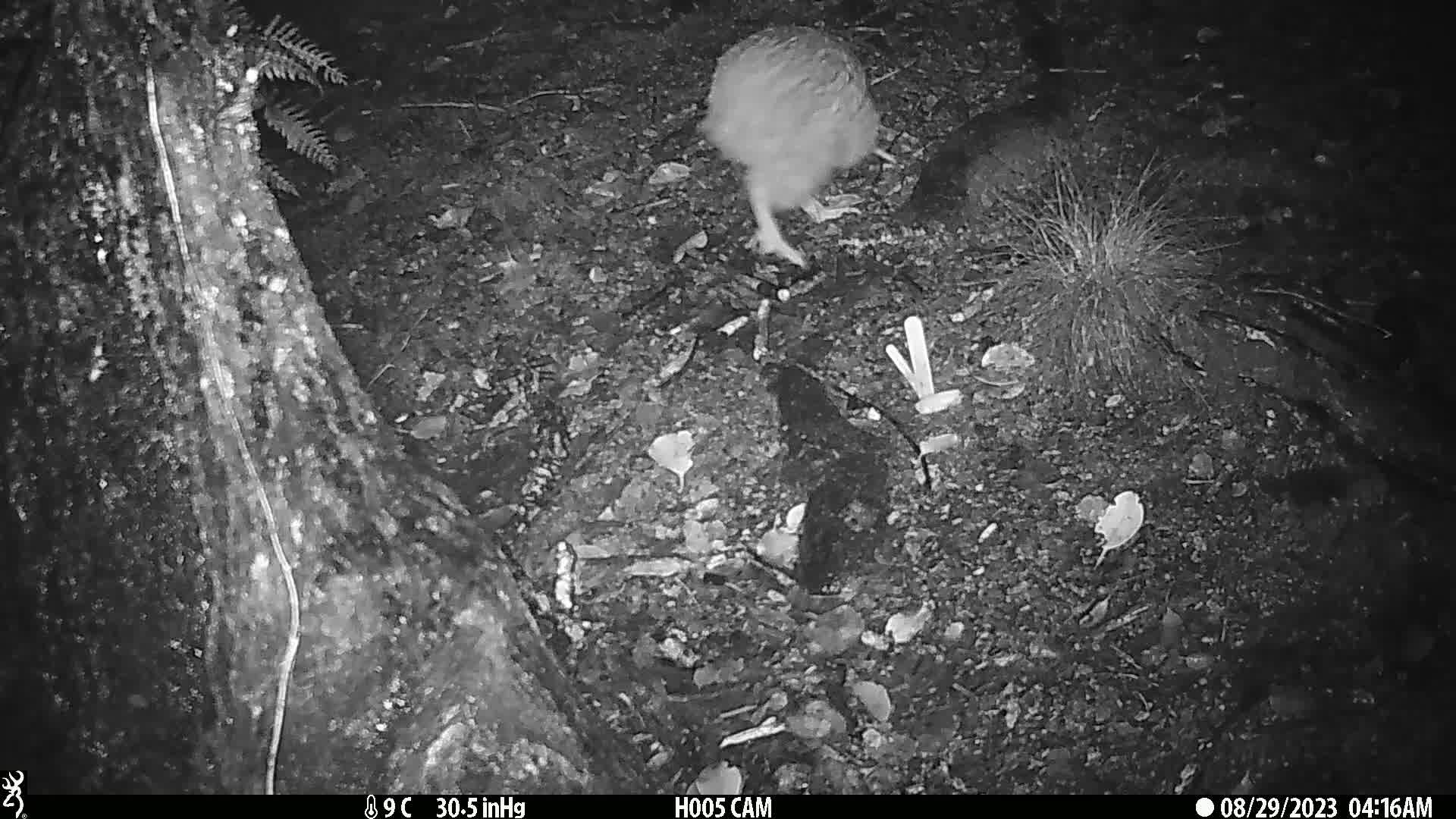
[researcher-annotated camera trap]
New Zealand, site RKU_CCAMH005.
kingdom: Animalia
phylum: Chordata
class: Aves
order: Apterygiformes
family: Apterygidae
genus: Apteryx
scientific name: Apteryx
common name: kiwi